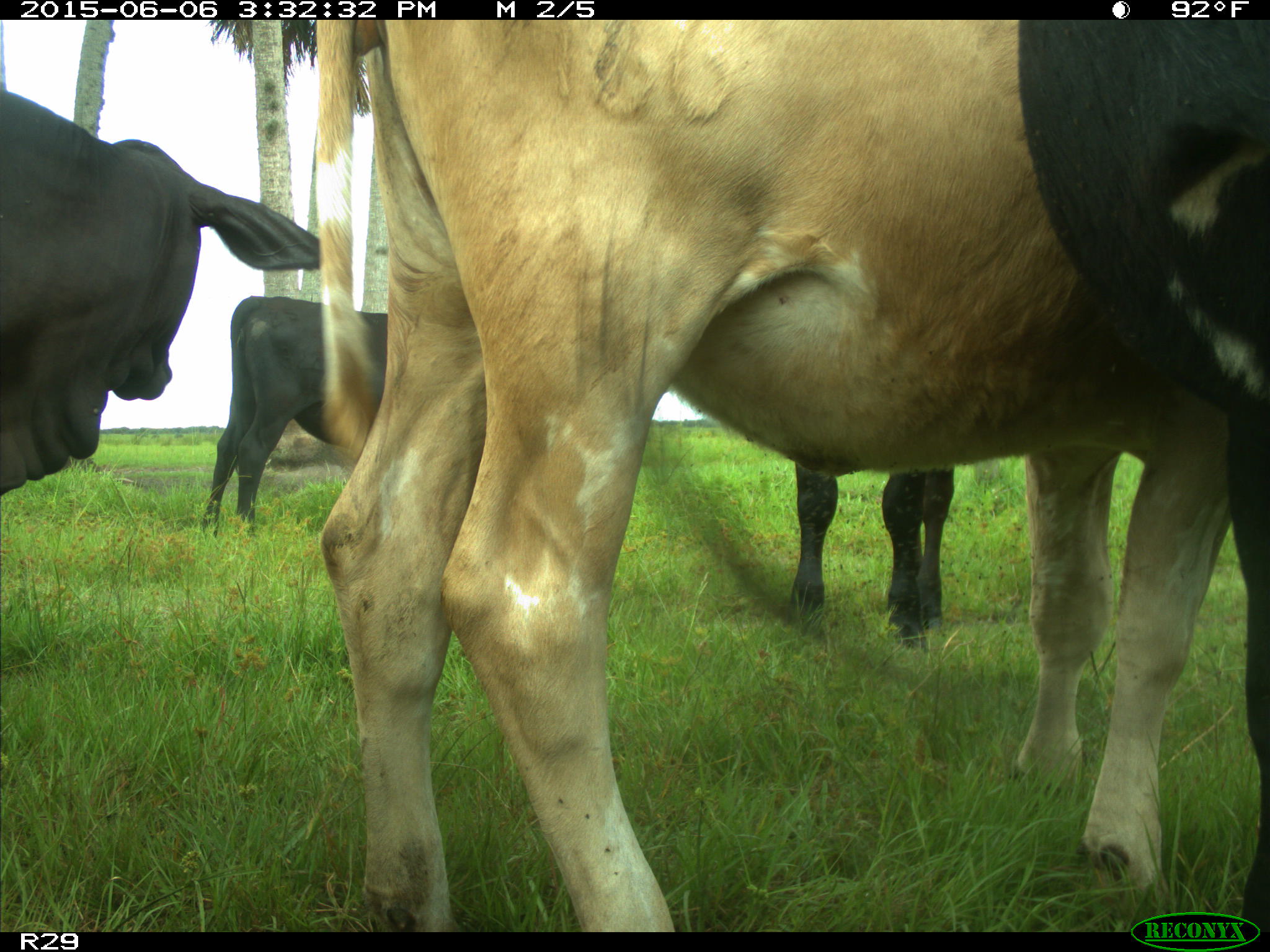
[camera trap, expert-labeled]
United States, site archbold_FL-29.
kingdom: Animalia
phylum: Chordata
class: Mammalia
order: Artiodactyla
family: Bovidae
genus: Bos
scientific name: Bos taurus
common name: domestic cow